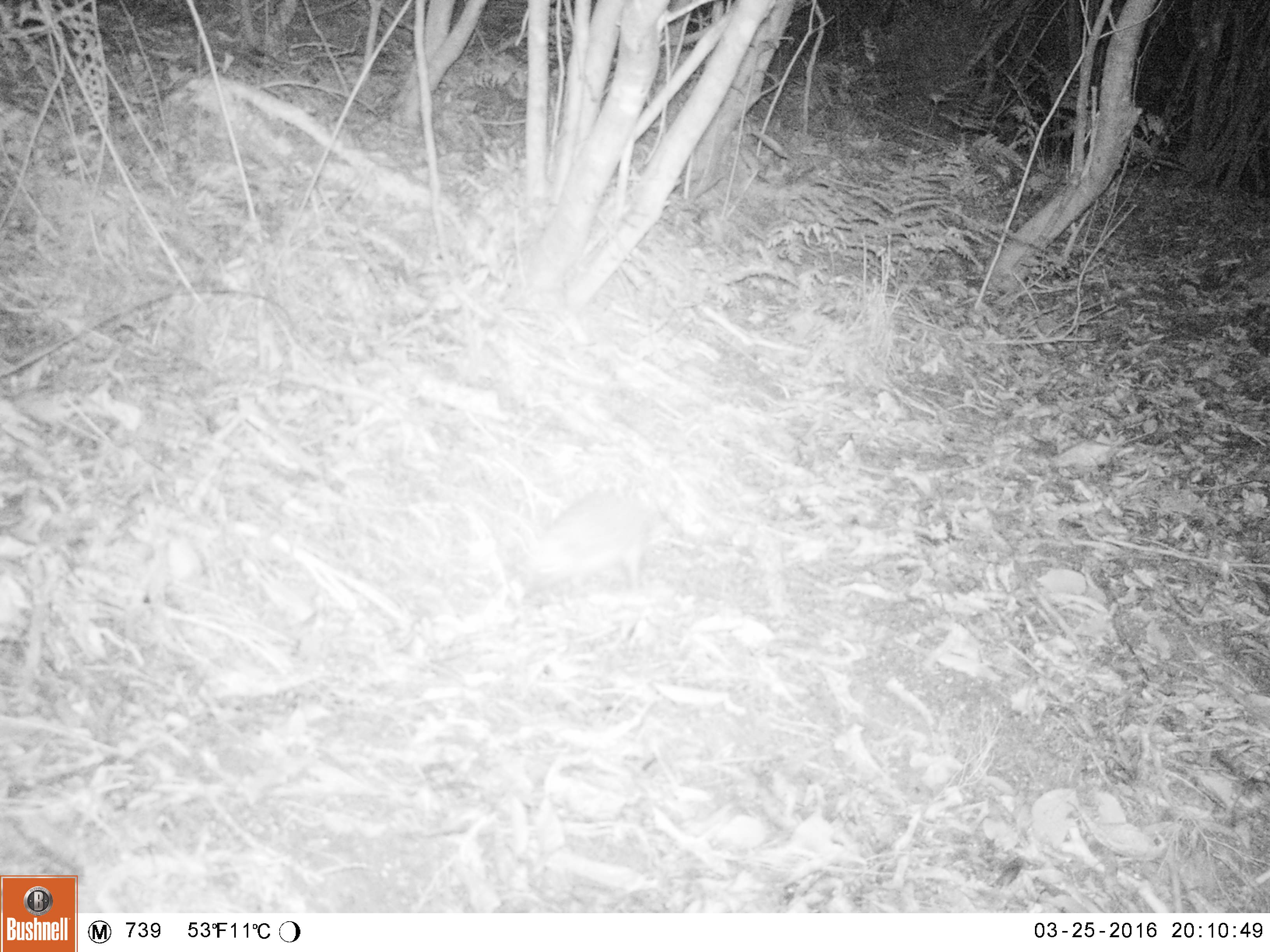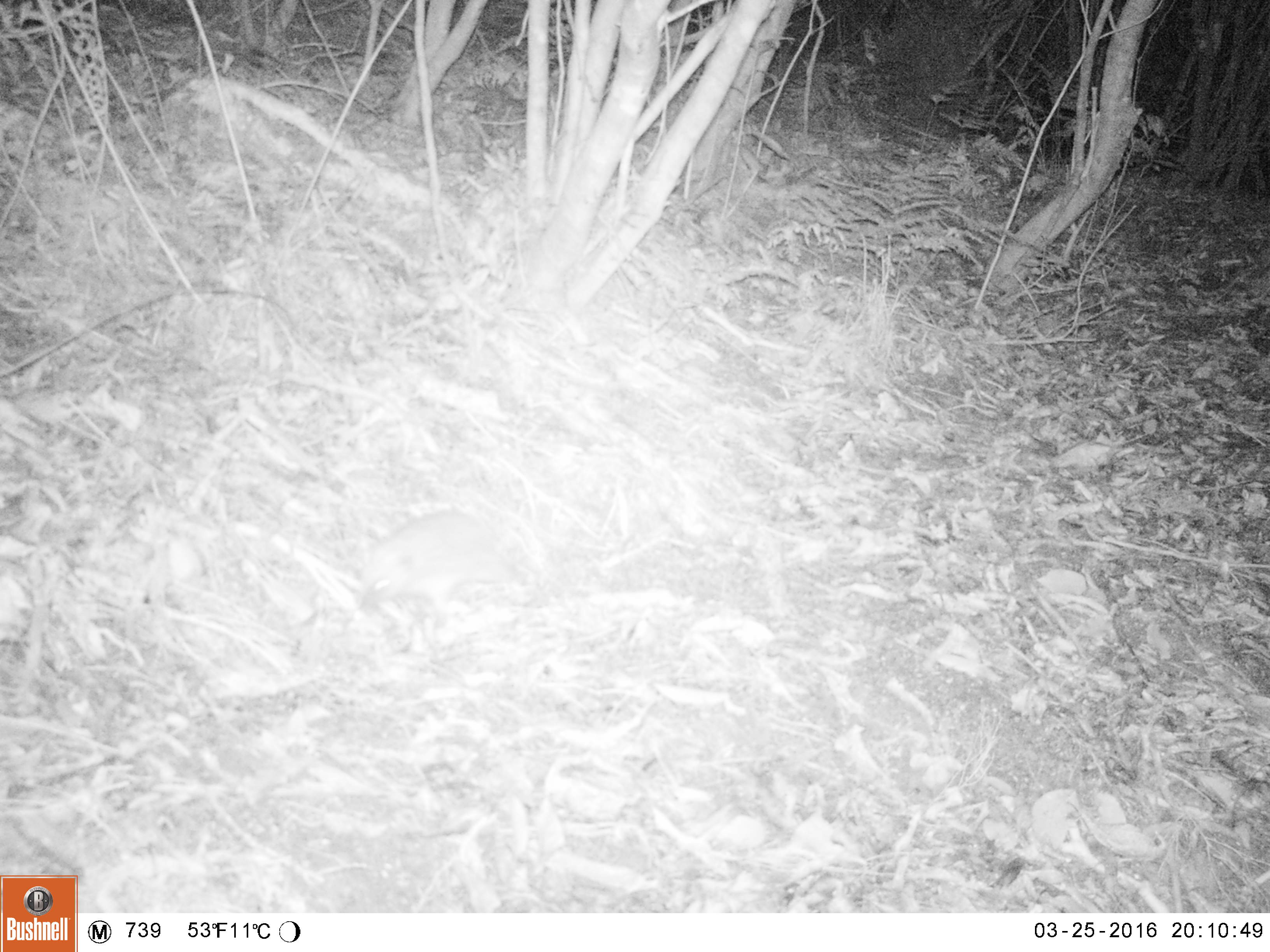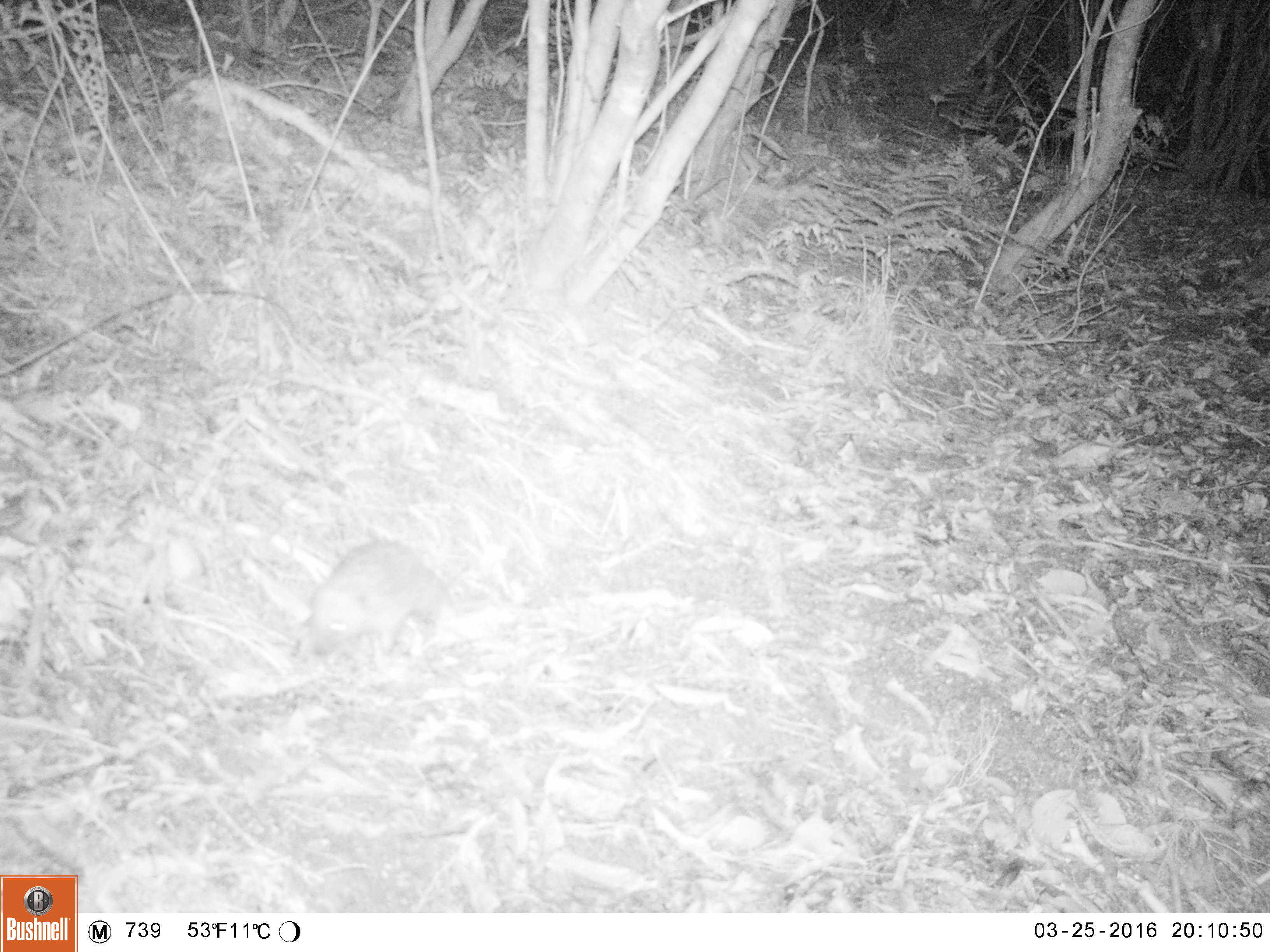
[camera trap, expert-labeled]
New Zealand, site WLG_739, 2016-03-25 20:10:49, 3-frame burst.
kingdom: Animalia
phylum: Chordata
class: Mammalia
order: Eulipotyphla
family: Erinaceidae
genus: Erinaceus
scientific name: Erinaceus europaeus europaeus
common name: european hedgehog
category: hedgehog